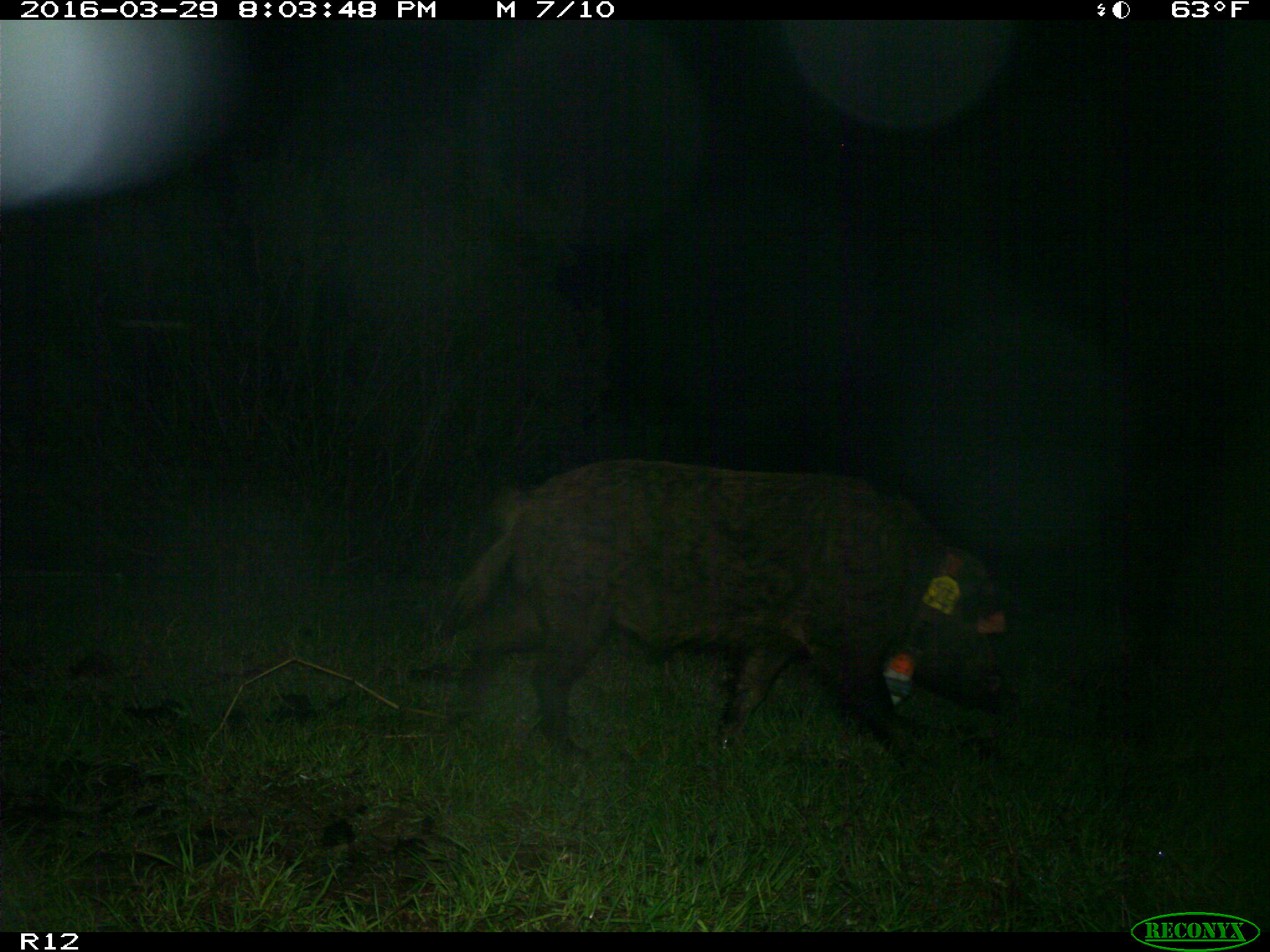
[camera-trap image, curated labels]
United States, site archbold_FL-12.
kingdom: Animalia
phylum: Chordata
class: Mammalia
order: Artiodactyla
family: Suidae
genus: Sus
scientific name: Sus scrofa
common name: wild boar